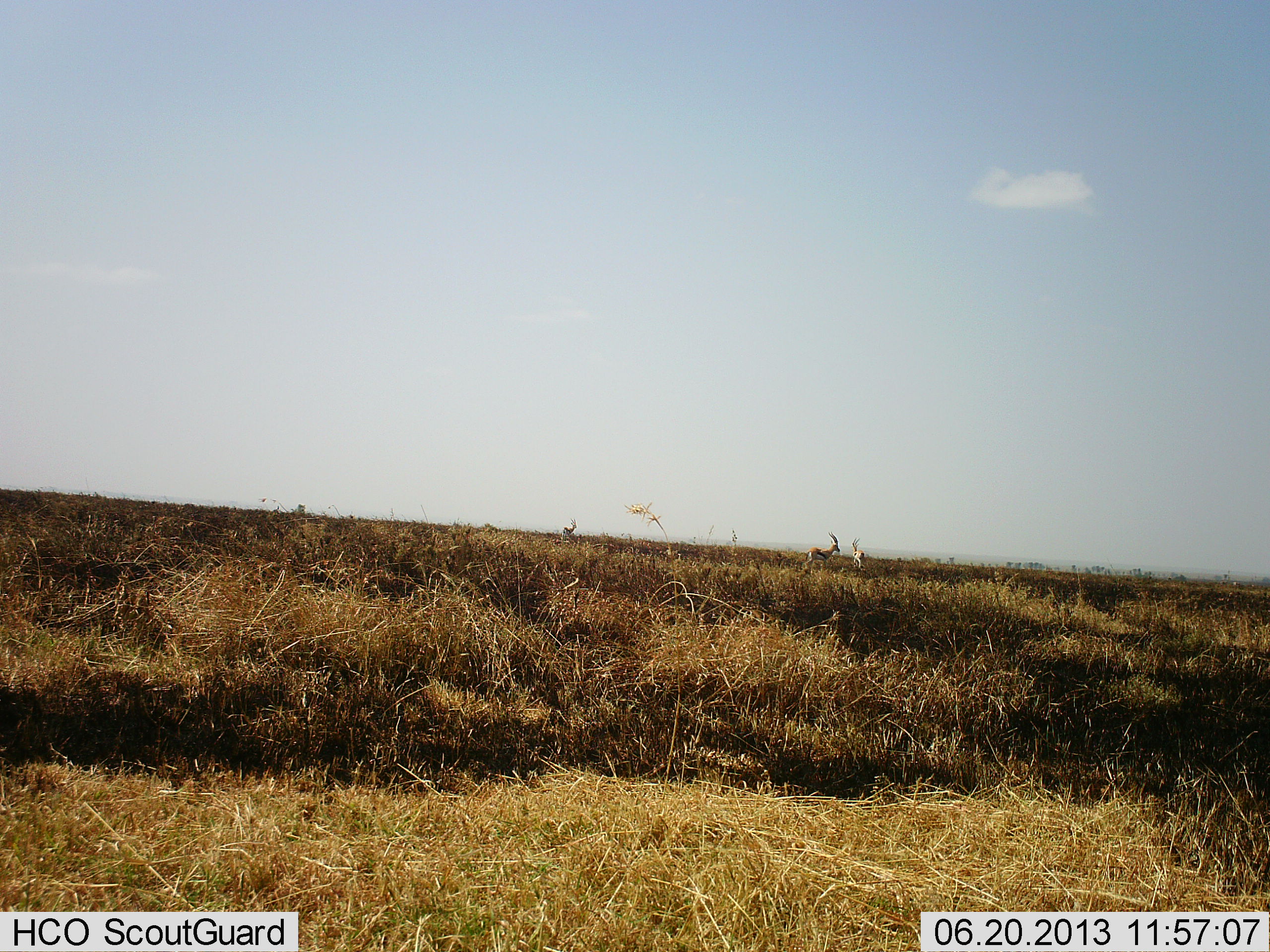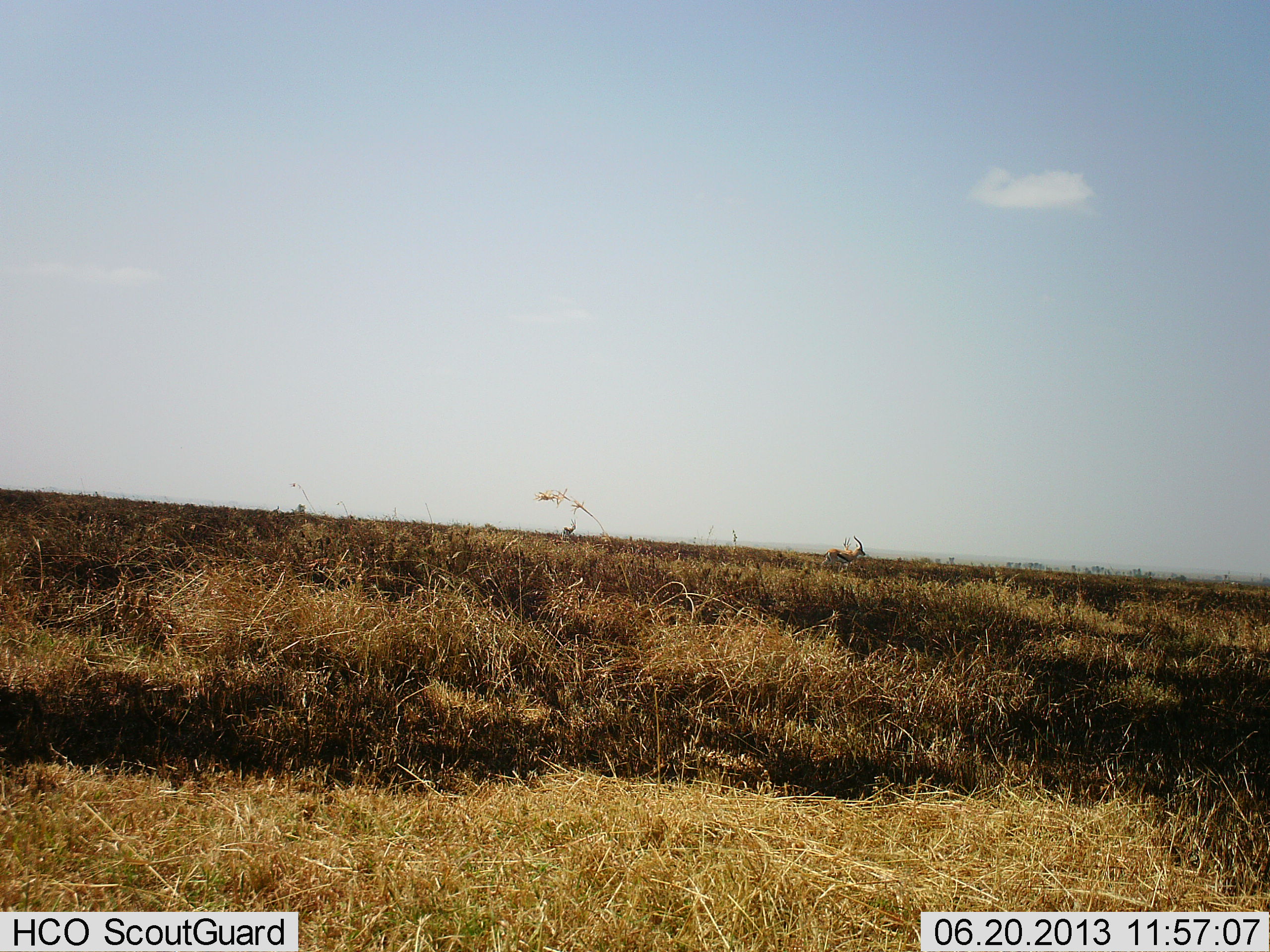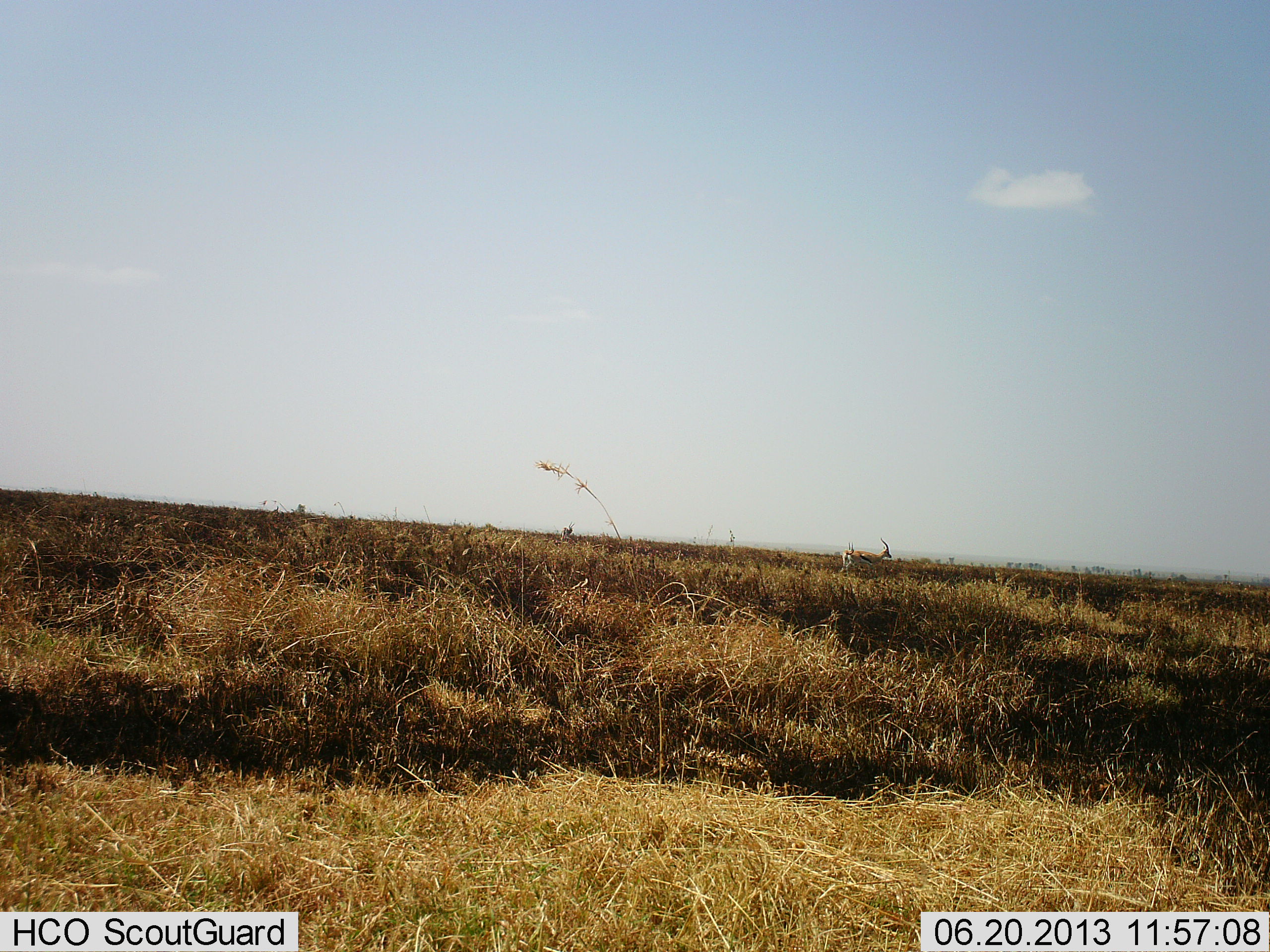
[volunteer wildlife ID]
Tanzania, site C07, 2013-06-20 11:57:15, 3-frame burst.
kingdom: Animalia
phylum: Chordata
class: Mammalia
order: Artiodactyla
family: Bovidae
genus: Eudorcas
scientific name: Eudorcas thomsonii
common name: thomson's gazelle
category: gazellethomsons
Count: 3.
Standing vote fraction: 50%.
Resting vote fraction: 0%.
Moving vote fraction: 80%.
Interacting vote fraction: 10%.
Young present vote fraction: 0%.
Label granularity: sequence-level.